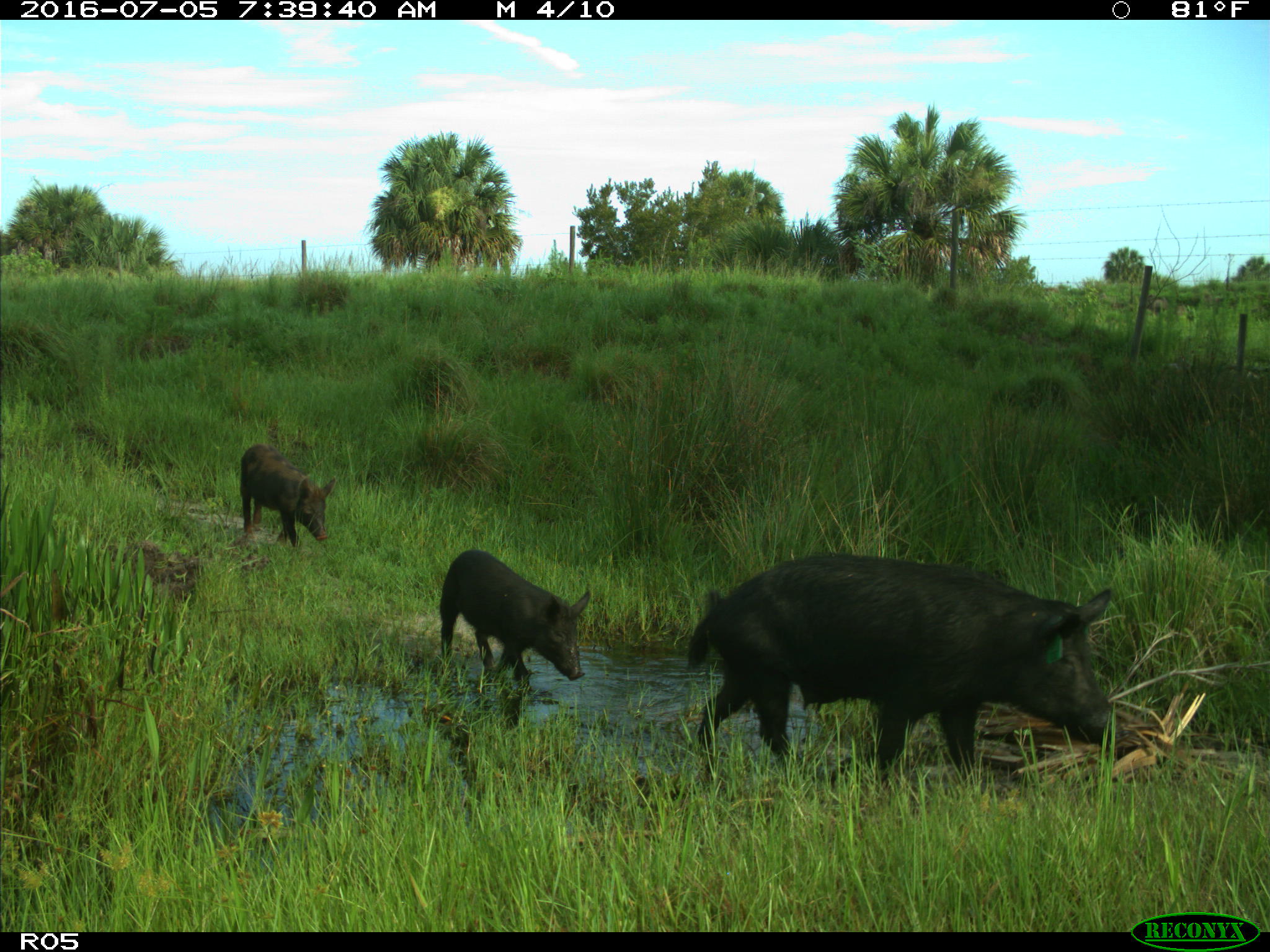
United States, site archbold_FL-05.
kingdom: Animalia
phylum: Chordata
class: Mammalia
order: Artiodactyla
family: Suidae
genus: Sus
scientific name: Sus scrofa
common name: wild boar